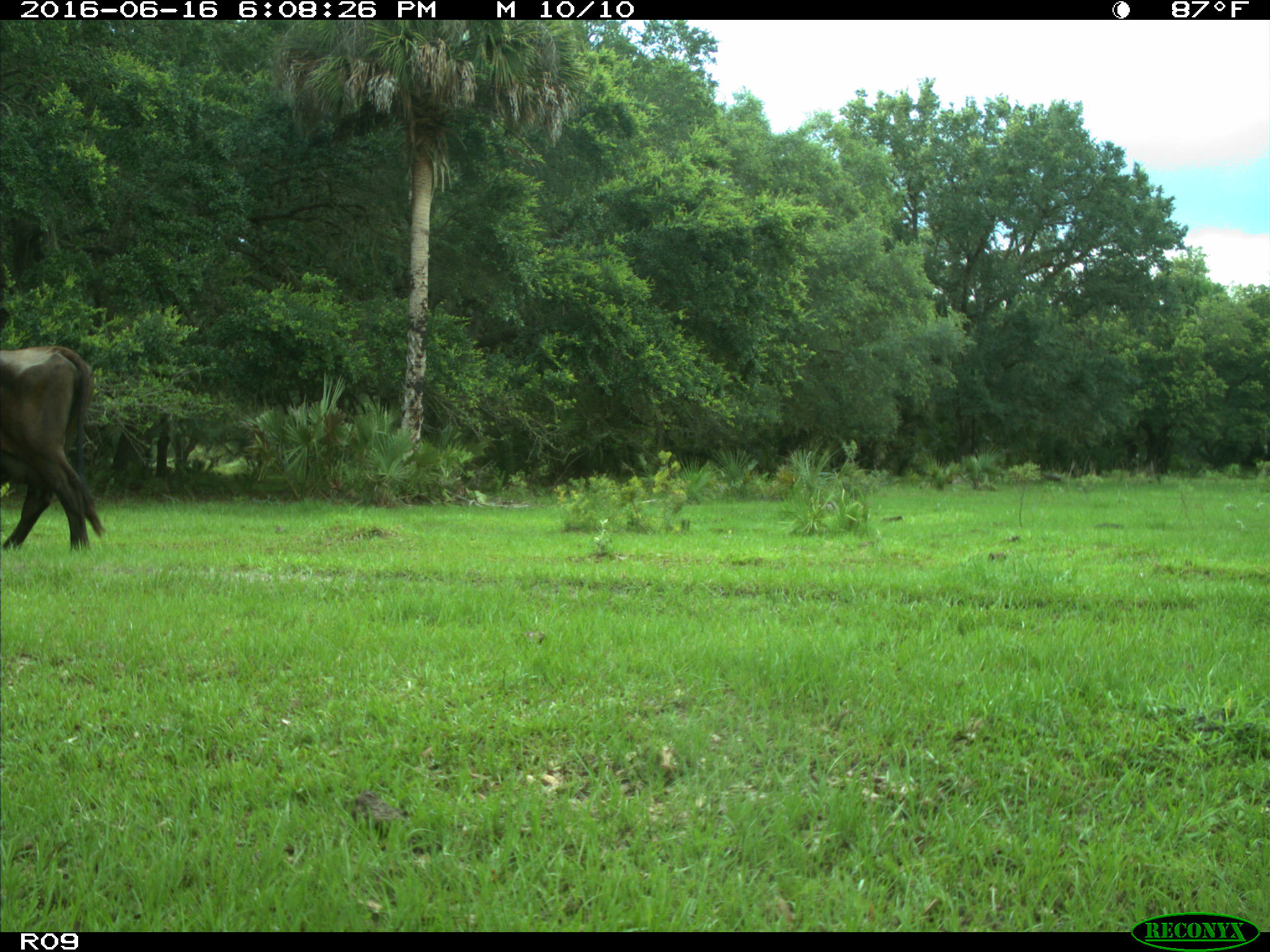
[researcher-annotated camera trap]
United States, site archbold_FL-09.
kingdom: Animalia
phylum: Chordata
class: Mammalia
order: Artiodactyla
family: Bovidae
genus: Bos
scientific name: Bos taurus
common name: domestic cow